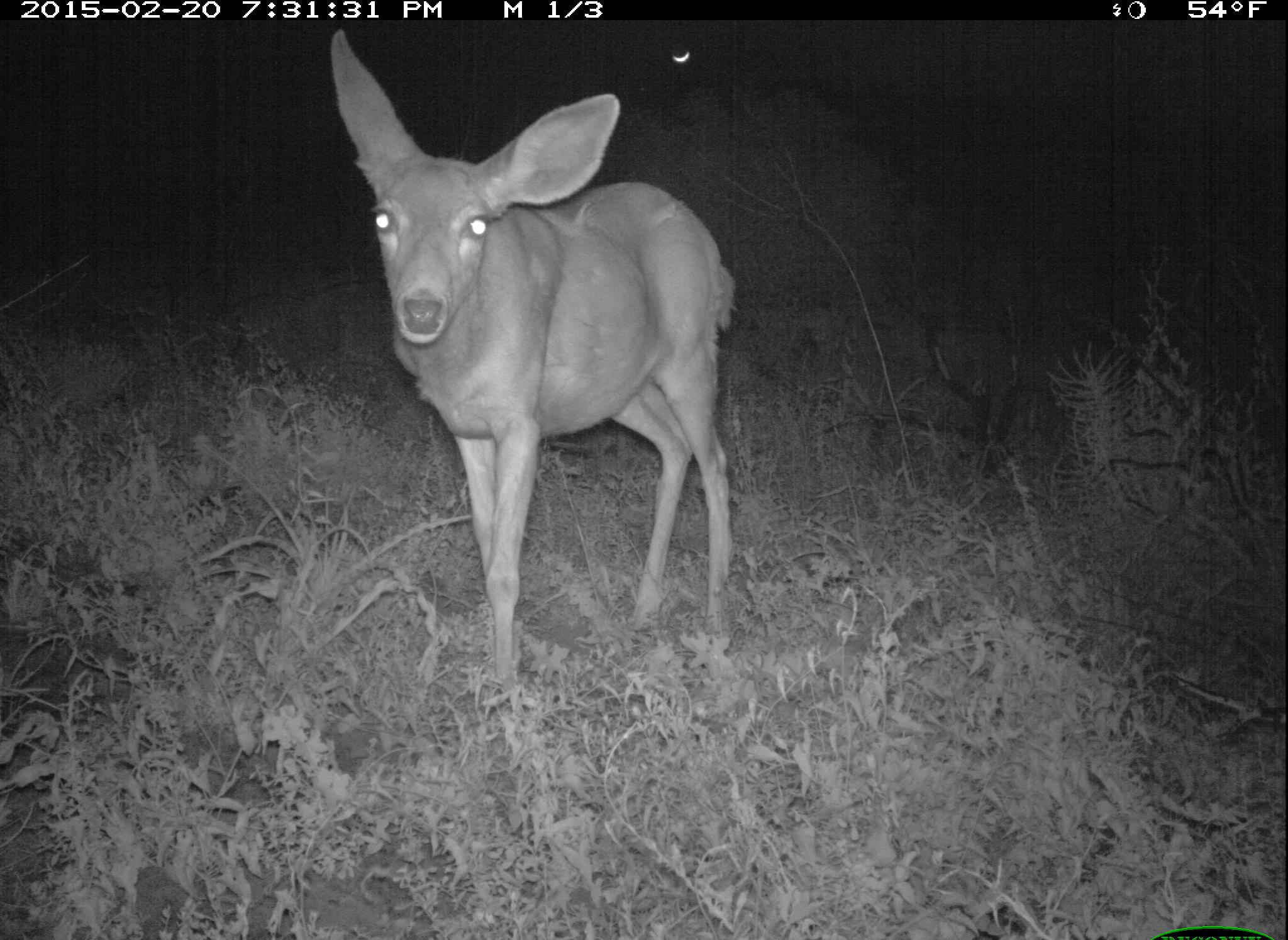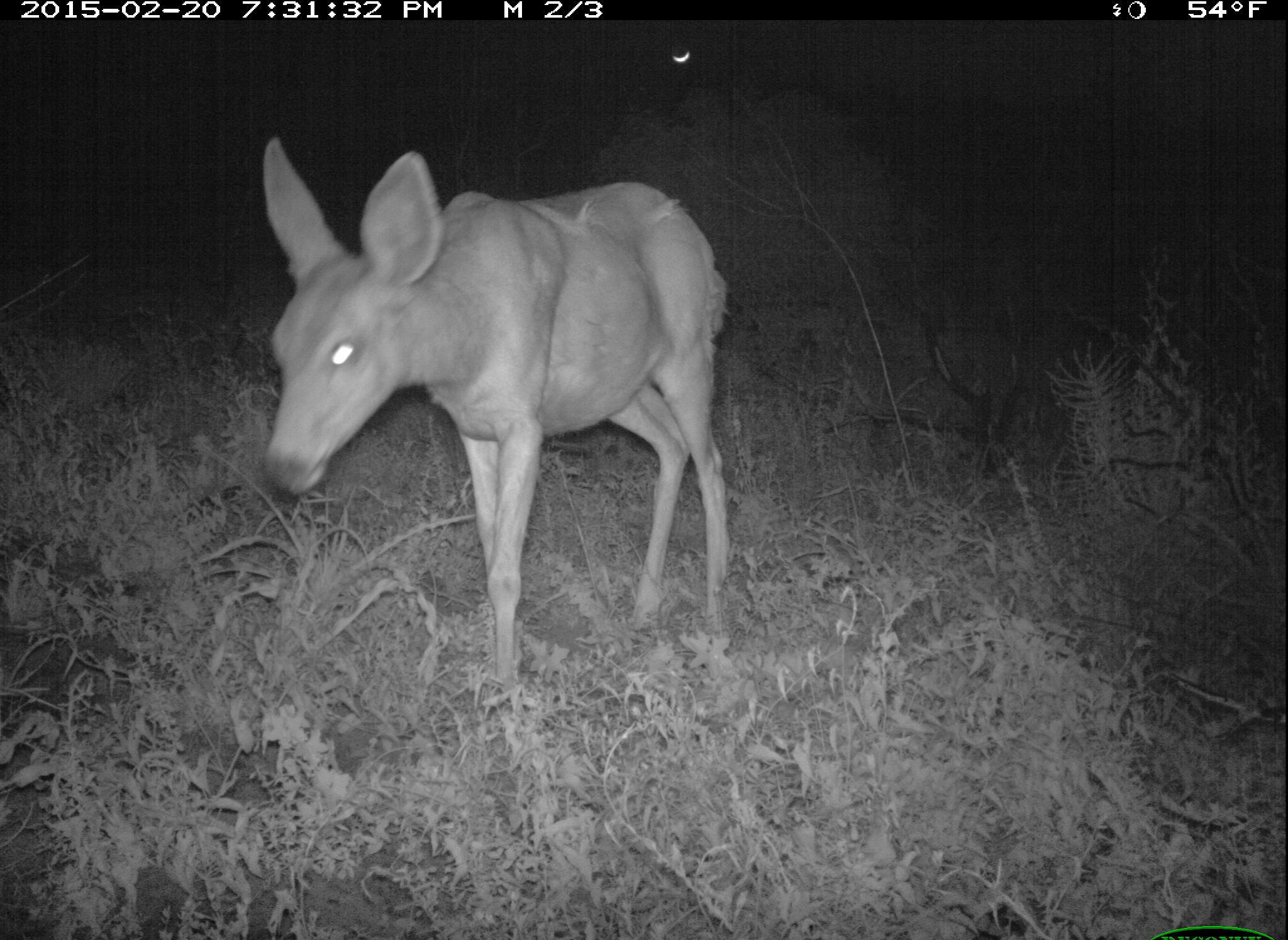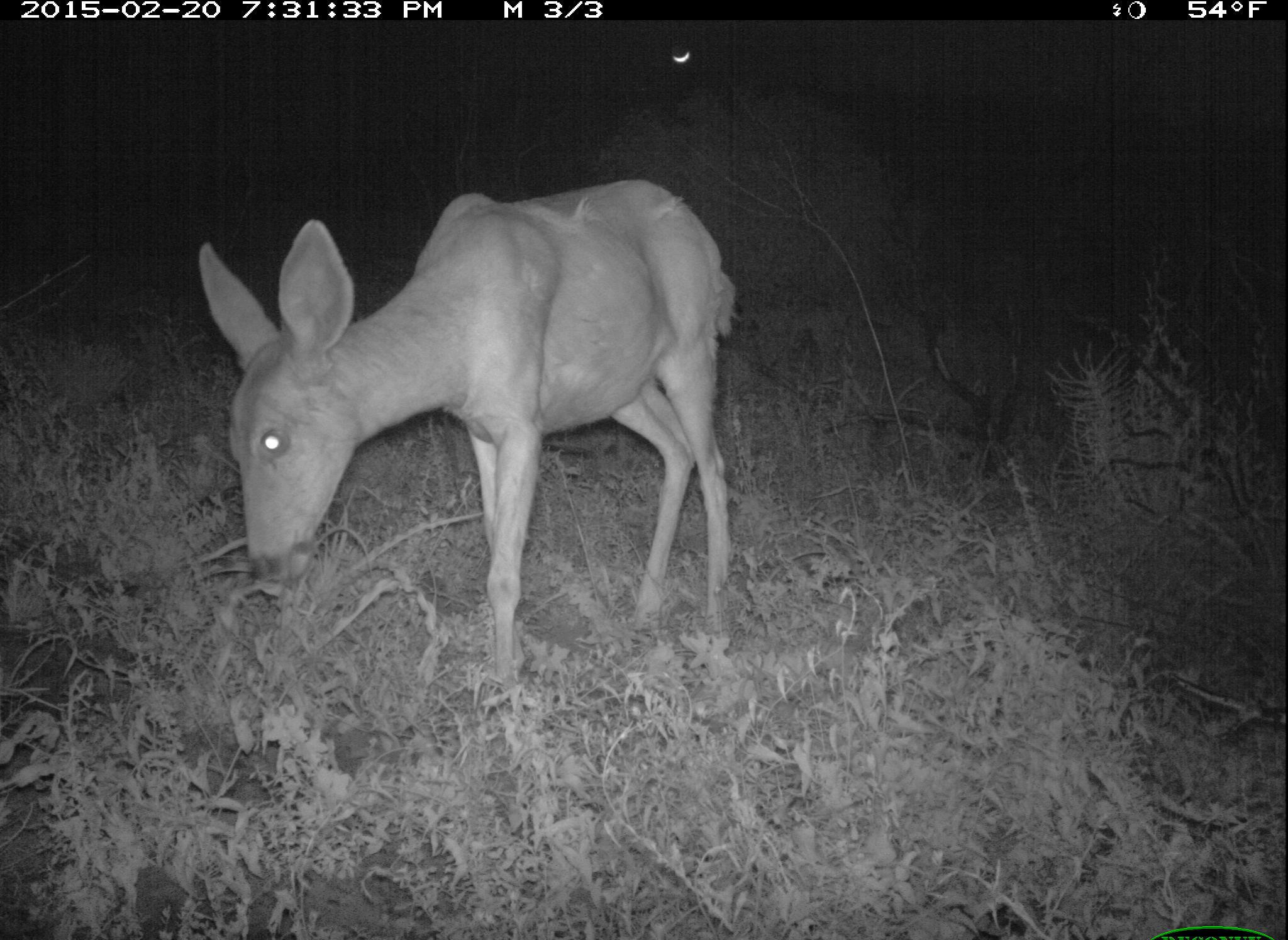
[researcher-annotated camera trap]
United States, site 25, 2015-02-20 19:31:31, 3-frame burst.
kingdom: Animalia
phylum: Chordata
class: Mammalia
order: Artiodactyla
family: Cervidae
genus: Odocoileus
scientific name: Odocoileus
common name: deer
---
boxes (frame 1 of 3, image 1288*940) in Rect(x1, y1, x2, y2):
deer: Rect(329, 26, 740, 705)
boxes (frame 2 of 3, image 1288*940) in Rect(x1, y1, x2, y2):
deer: Rect(257, 136, 733, 721)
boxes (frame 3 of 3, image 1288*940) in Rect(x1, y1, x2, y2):
deer: Rect(195, 179, 737, 710)